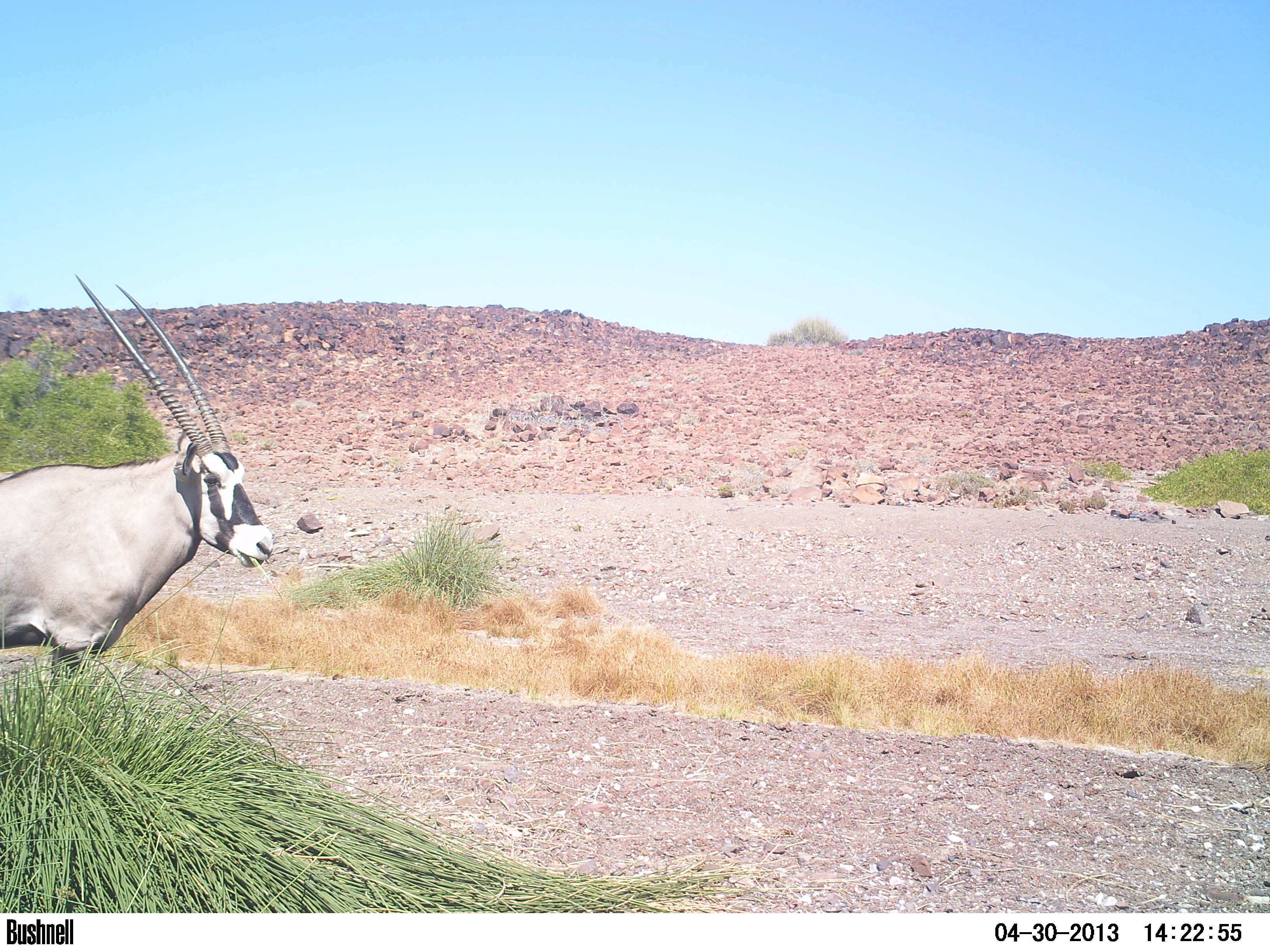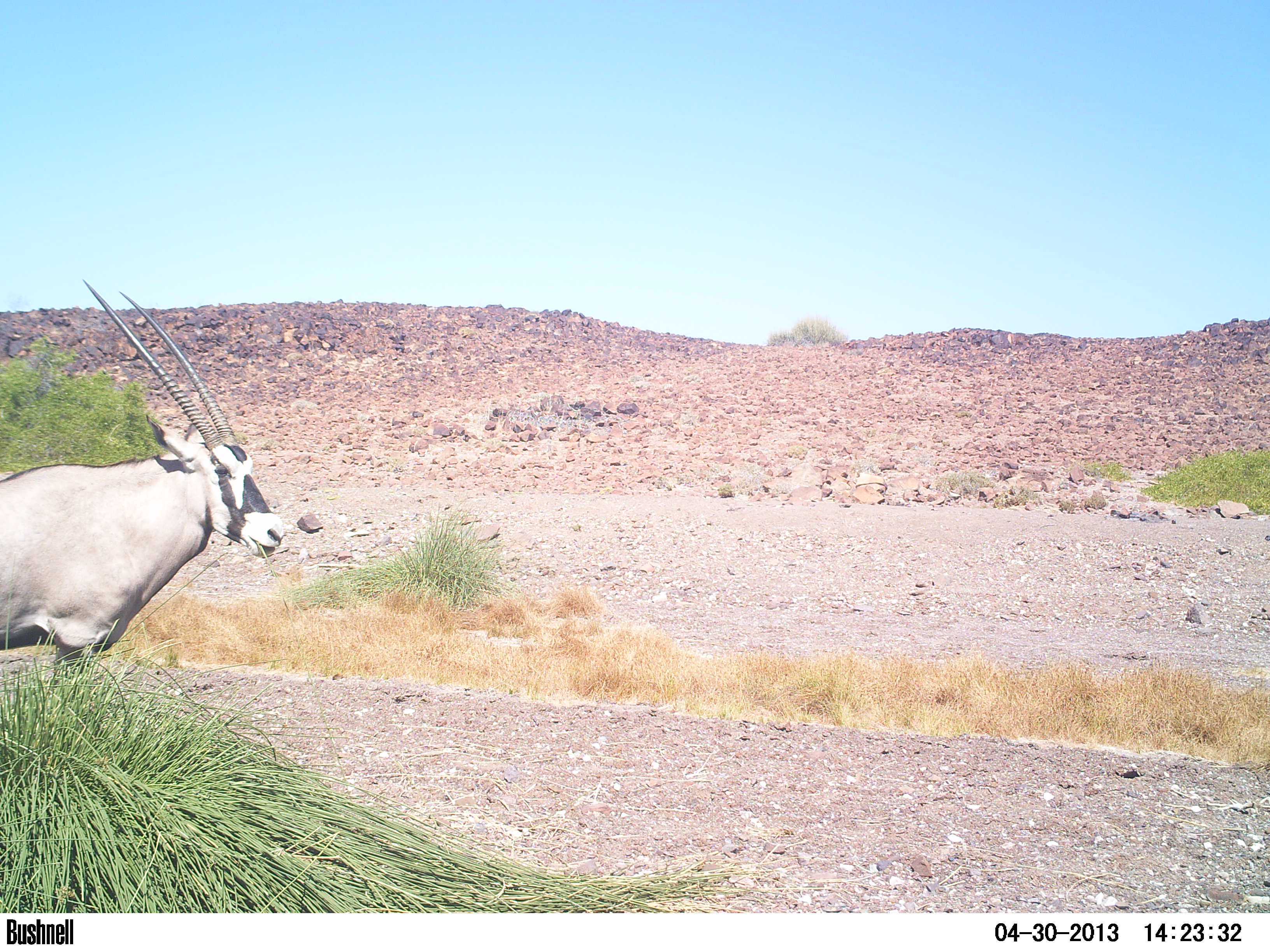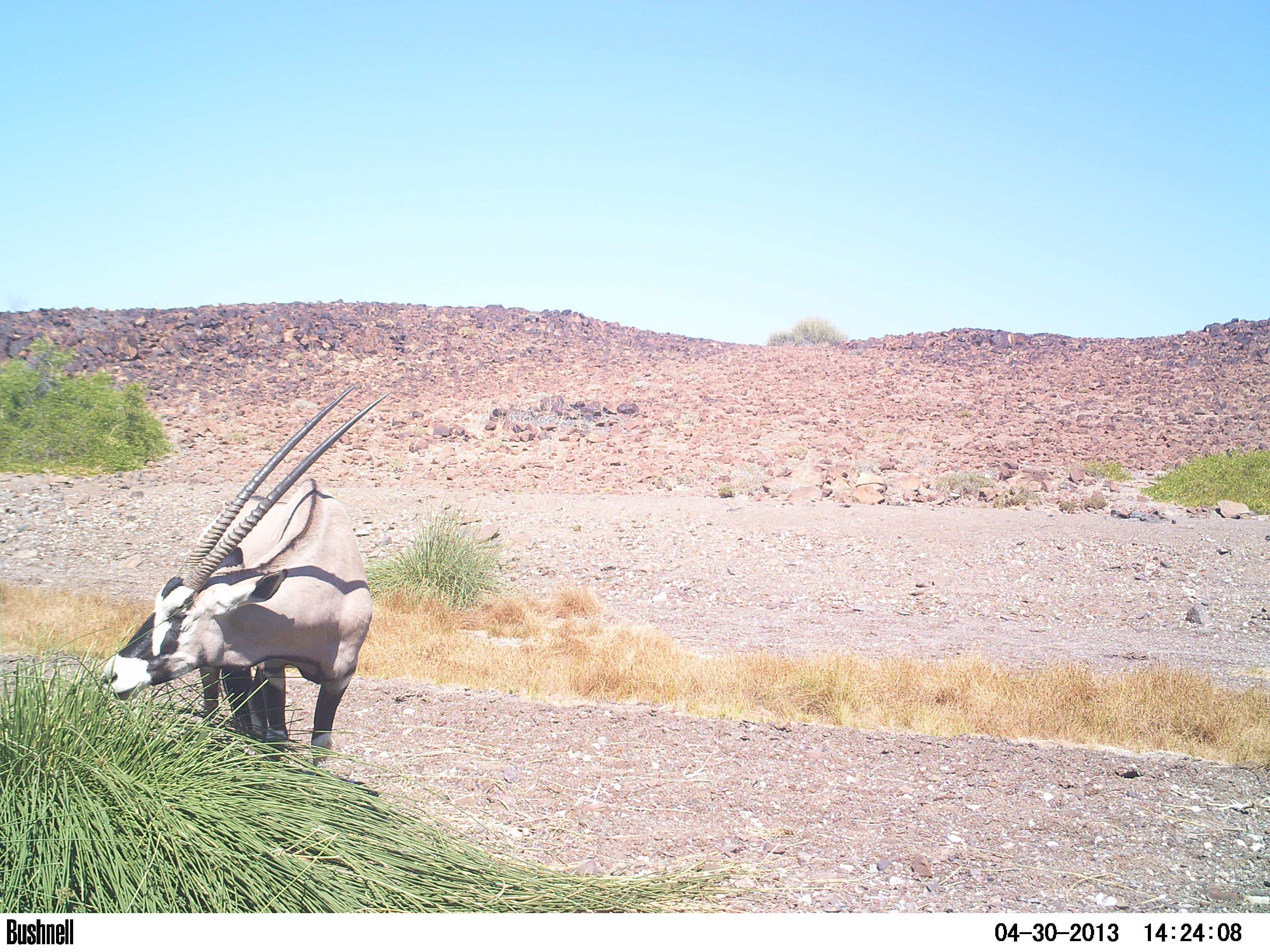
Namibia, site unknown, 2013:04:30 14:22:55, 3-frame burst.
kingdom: Animalia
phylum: Chordata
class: Mammalia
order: Artiodactyla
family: Bovidae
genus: Oryx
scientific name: Oryx gazella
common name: gemsbok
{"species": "Oryx gazella (gemsbok)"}